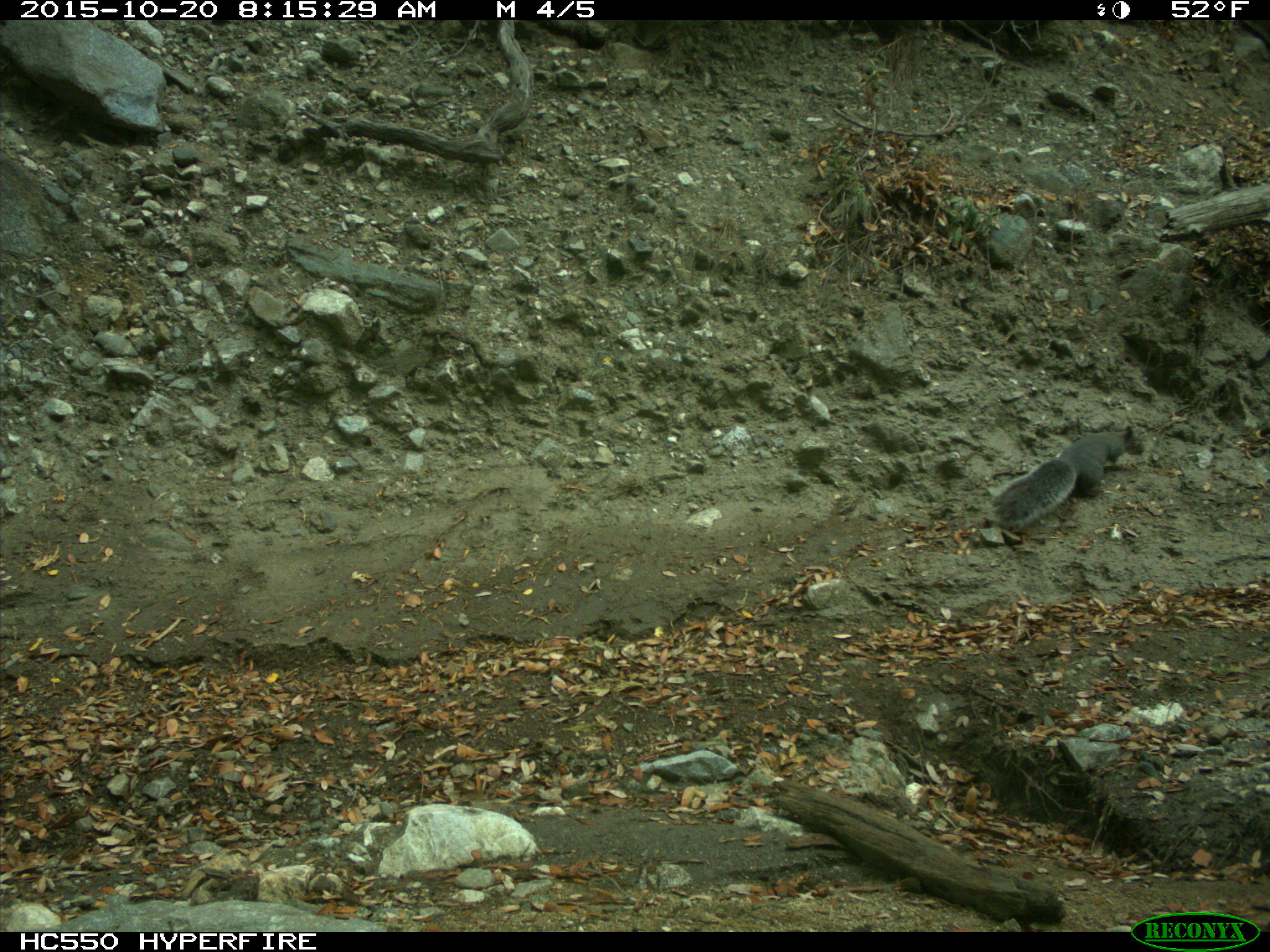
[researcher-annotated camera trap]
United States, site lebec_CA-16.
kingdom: Animalia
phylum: Chordata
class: Mammalia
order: Rodentia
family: Sciuridae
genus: Sciurus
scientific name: Sciurus carolinensis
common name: eastern gray squirrel